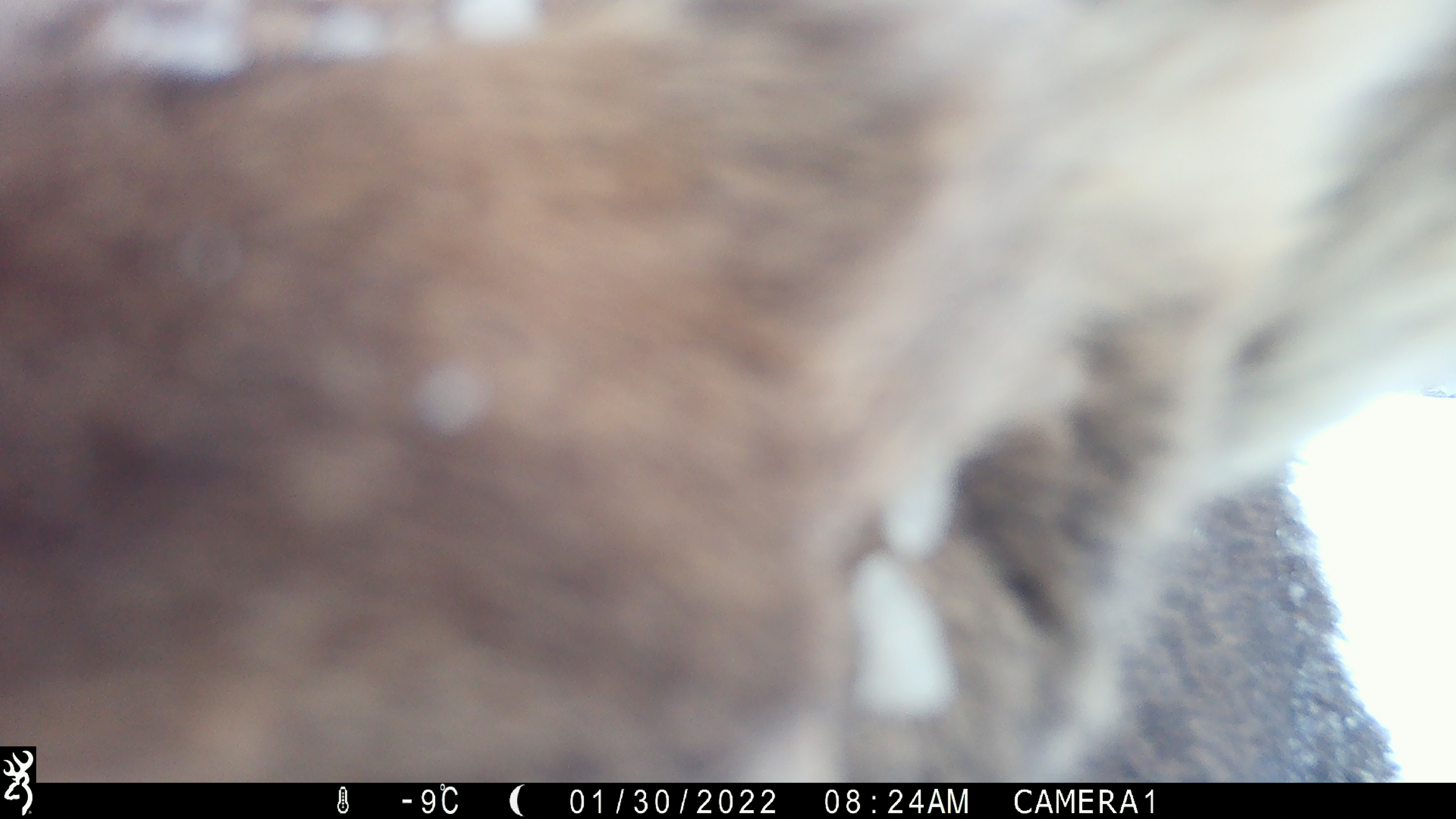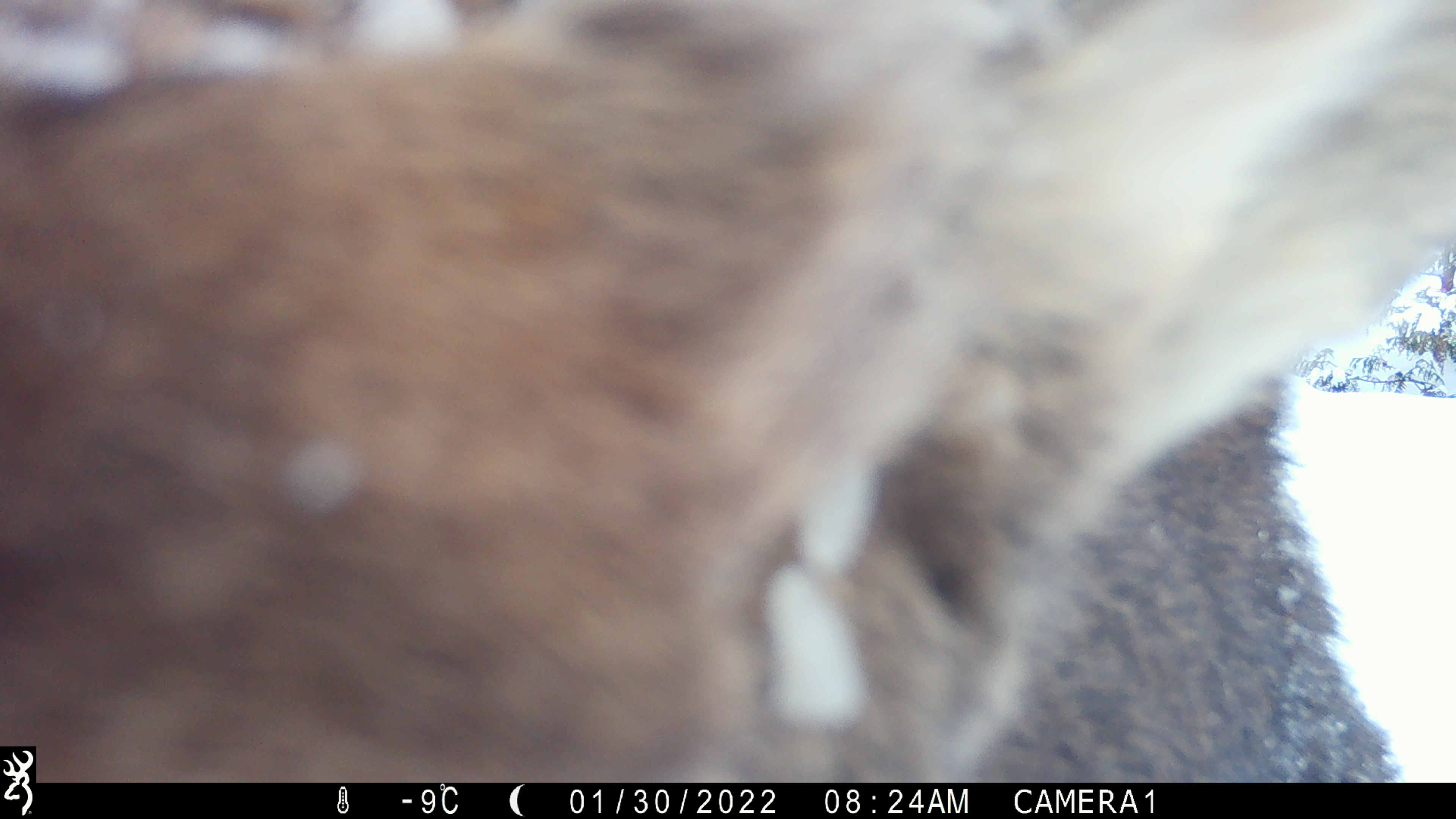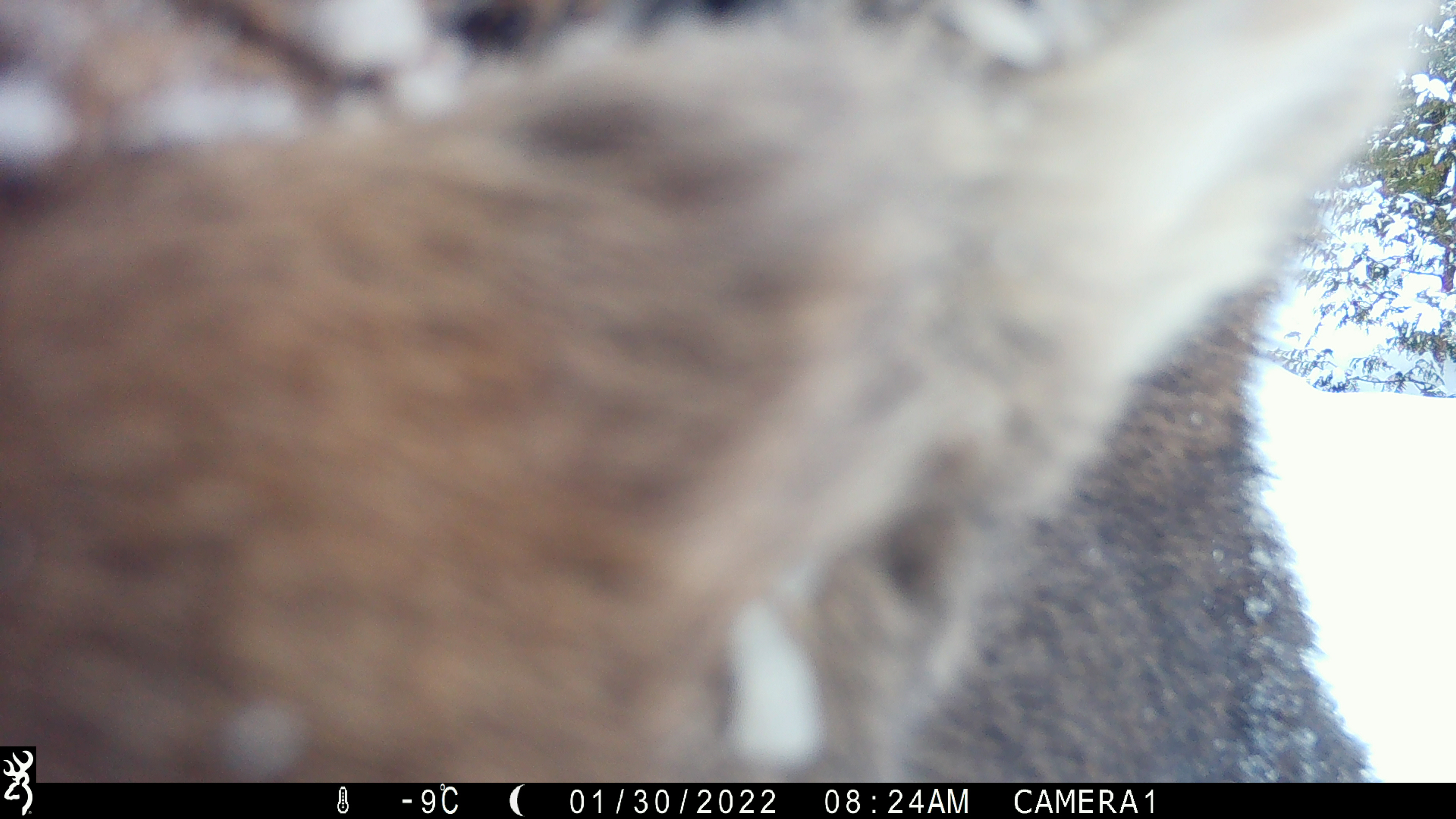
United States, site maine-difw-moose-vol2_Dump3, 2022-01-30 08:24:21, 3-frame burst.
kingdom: Animalia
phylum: Chordata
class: Mammalia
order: Artiodactyla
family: Cervidae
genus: Alces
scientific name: Alces alces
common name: moose